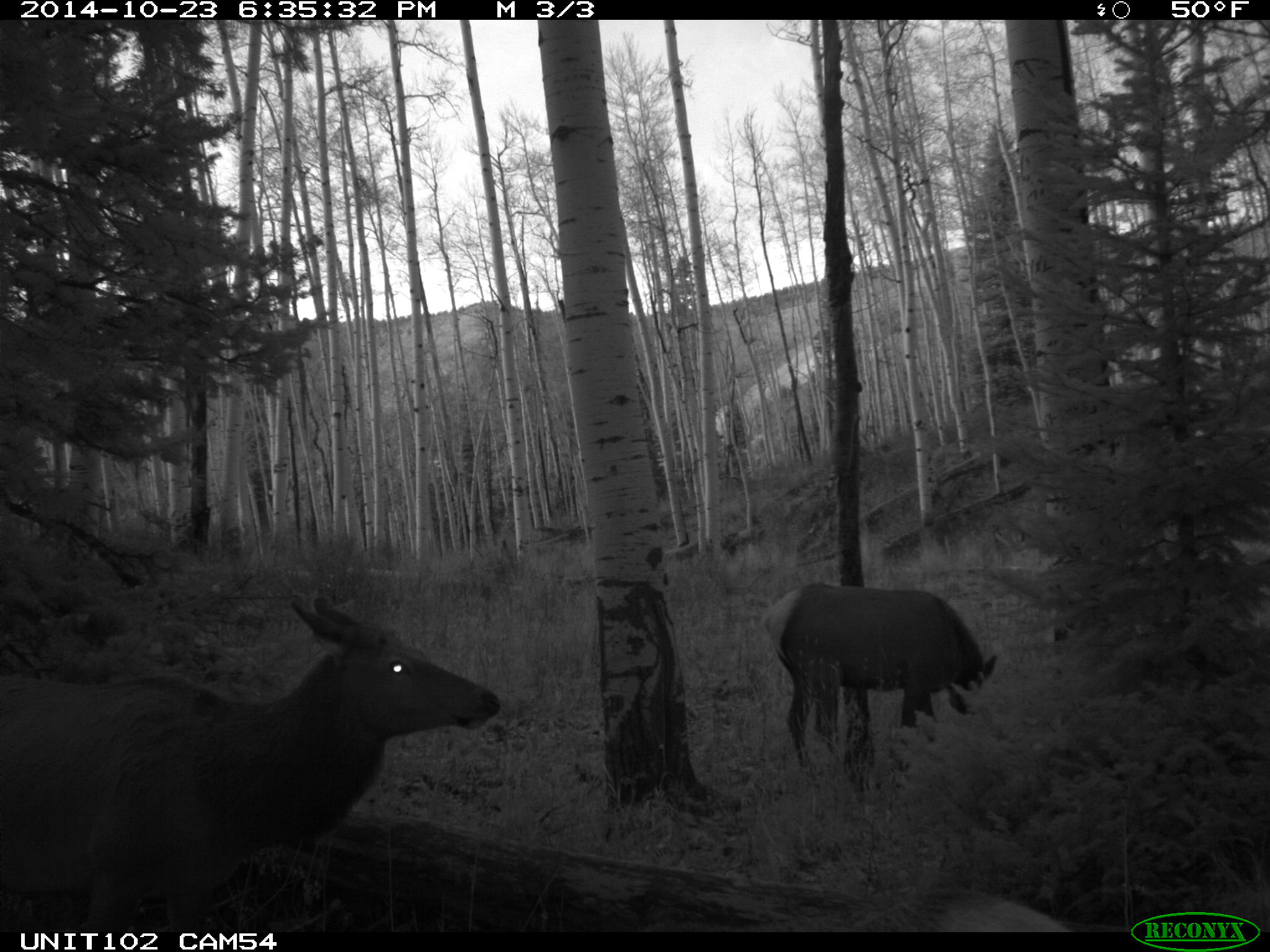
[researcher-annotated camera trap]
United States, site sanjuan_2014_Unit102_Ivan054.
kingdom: Animalia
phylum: Chordata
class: Mammalia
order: Artiodactyla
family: Cervidae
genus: Cervus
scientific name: Cervus elaphus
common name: red deer